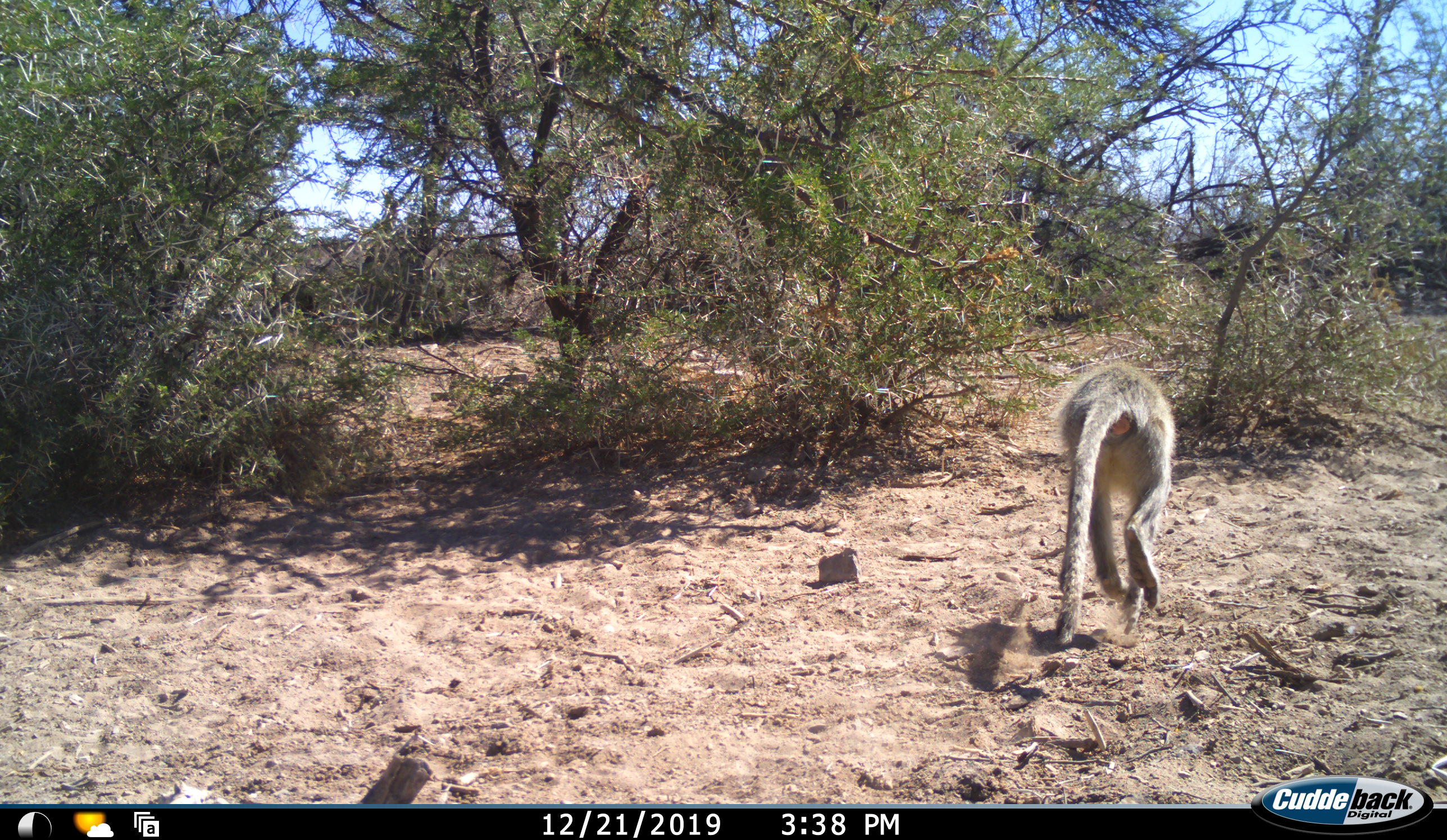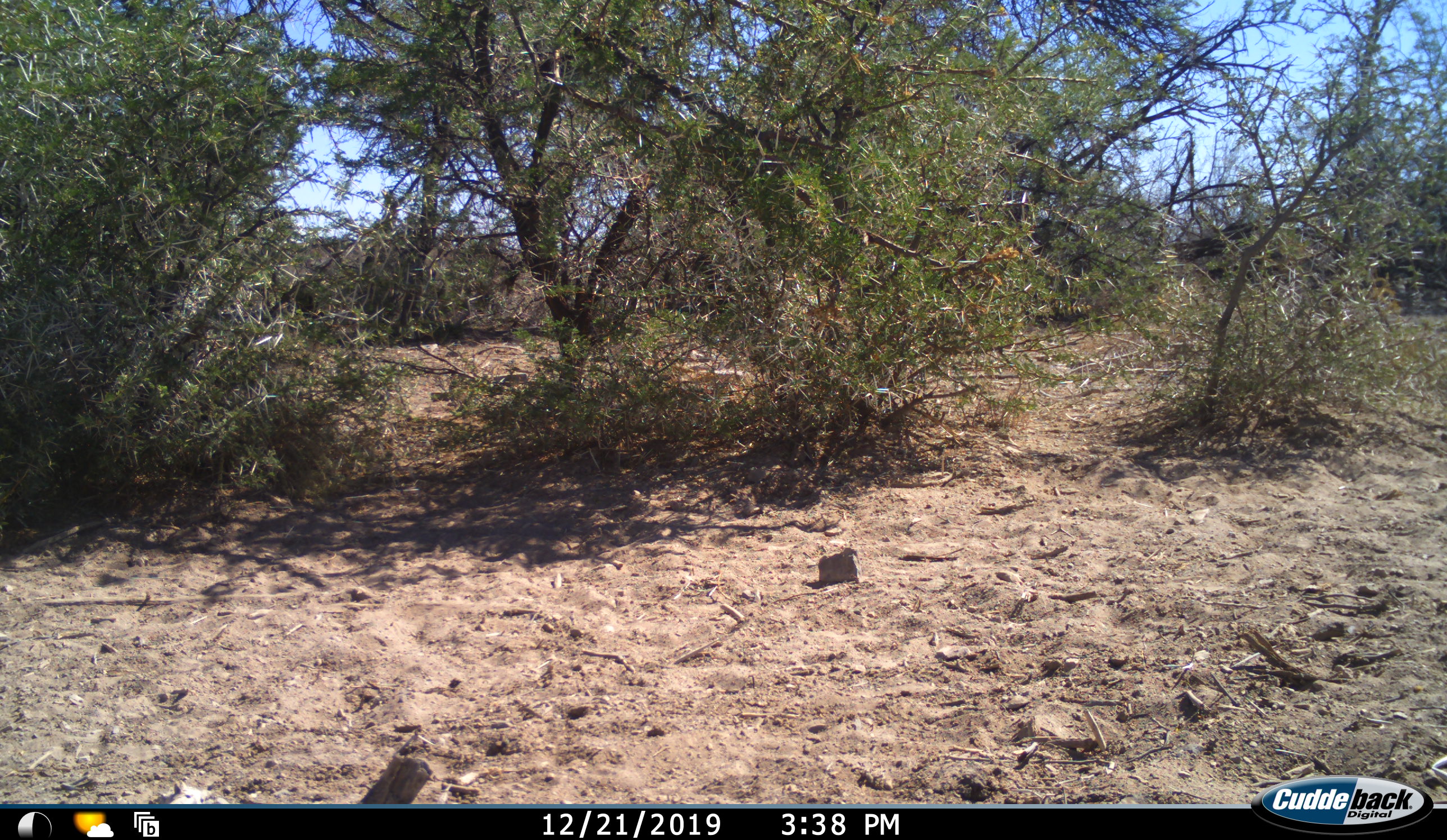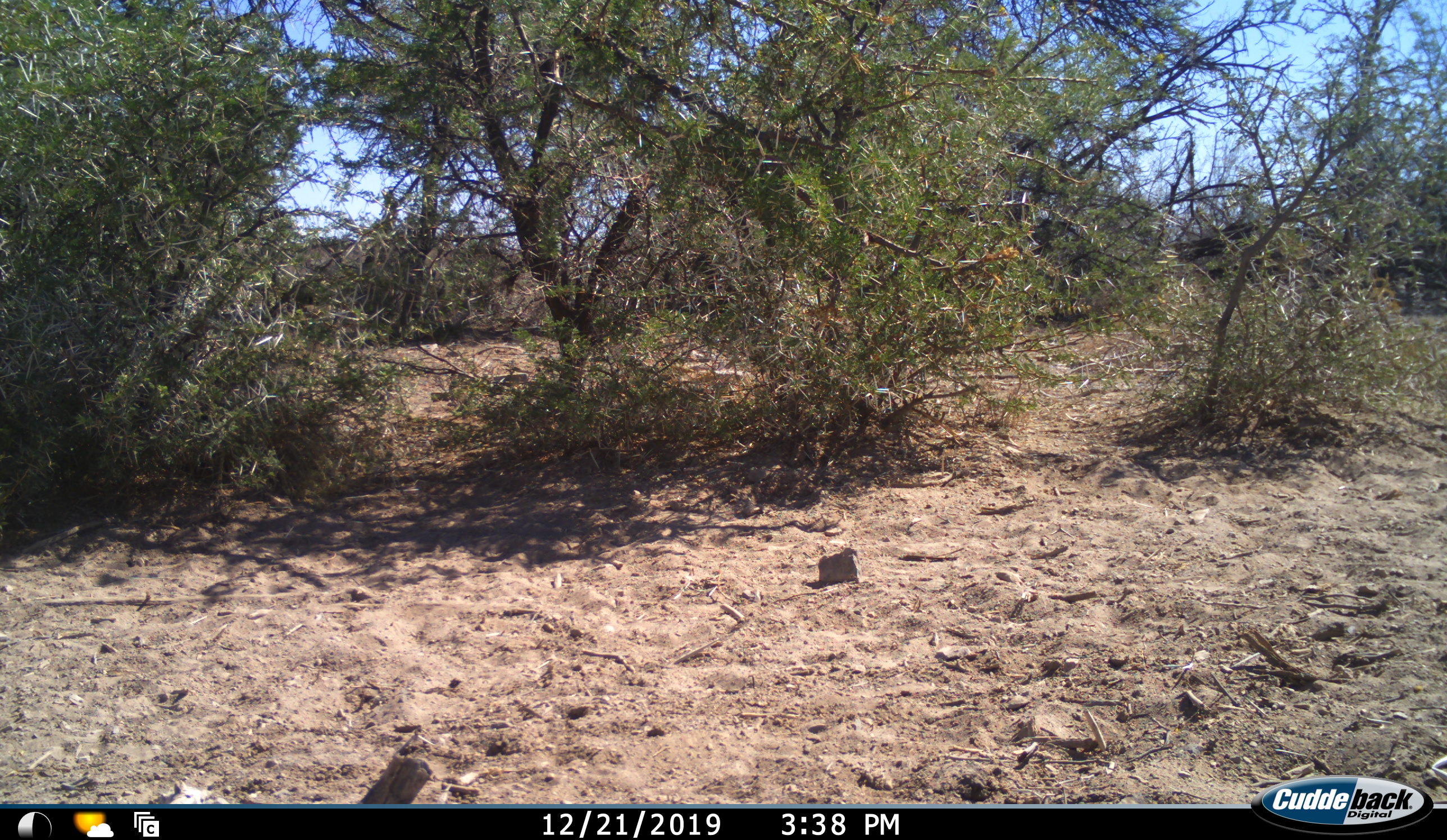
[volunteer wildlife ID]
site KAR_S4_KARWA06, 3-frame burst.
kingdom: Animalia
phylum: Chordata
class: Mammalia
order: Primates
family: Cercopithecidae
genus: Chlorocebus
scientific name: Chlorocebus pygerythrus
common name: vervet monkey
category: monkeyvervet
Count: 1.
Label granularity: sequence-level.